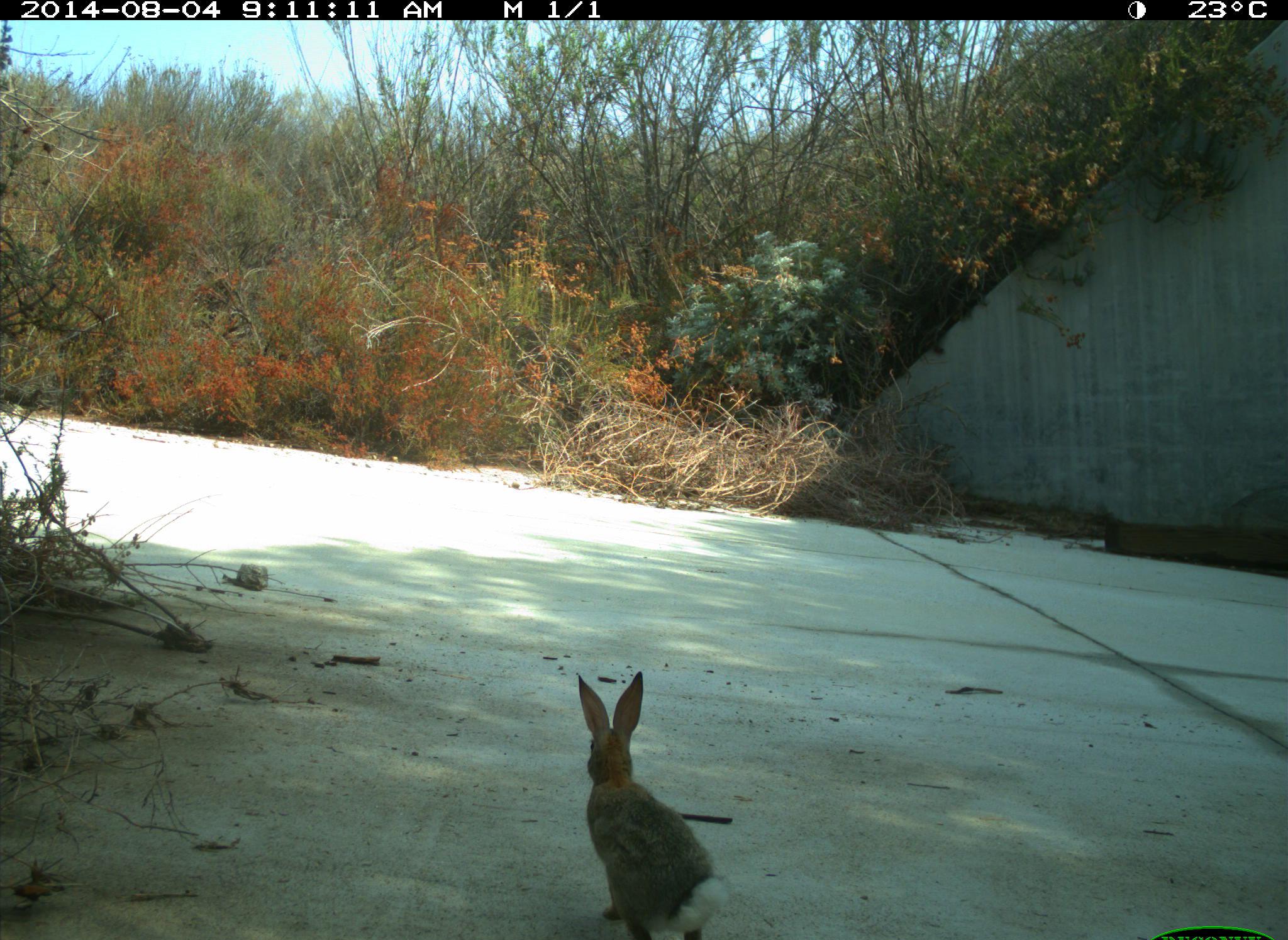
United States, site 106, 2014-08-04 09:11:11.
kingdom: Animalia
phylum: Chordata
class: Mammalia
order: Lagomorpha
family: Leporidae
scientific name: Leporidae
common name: rabbits and hares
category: rabbit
Rabbit (rabbits and hares) (Leporidae).